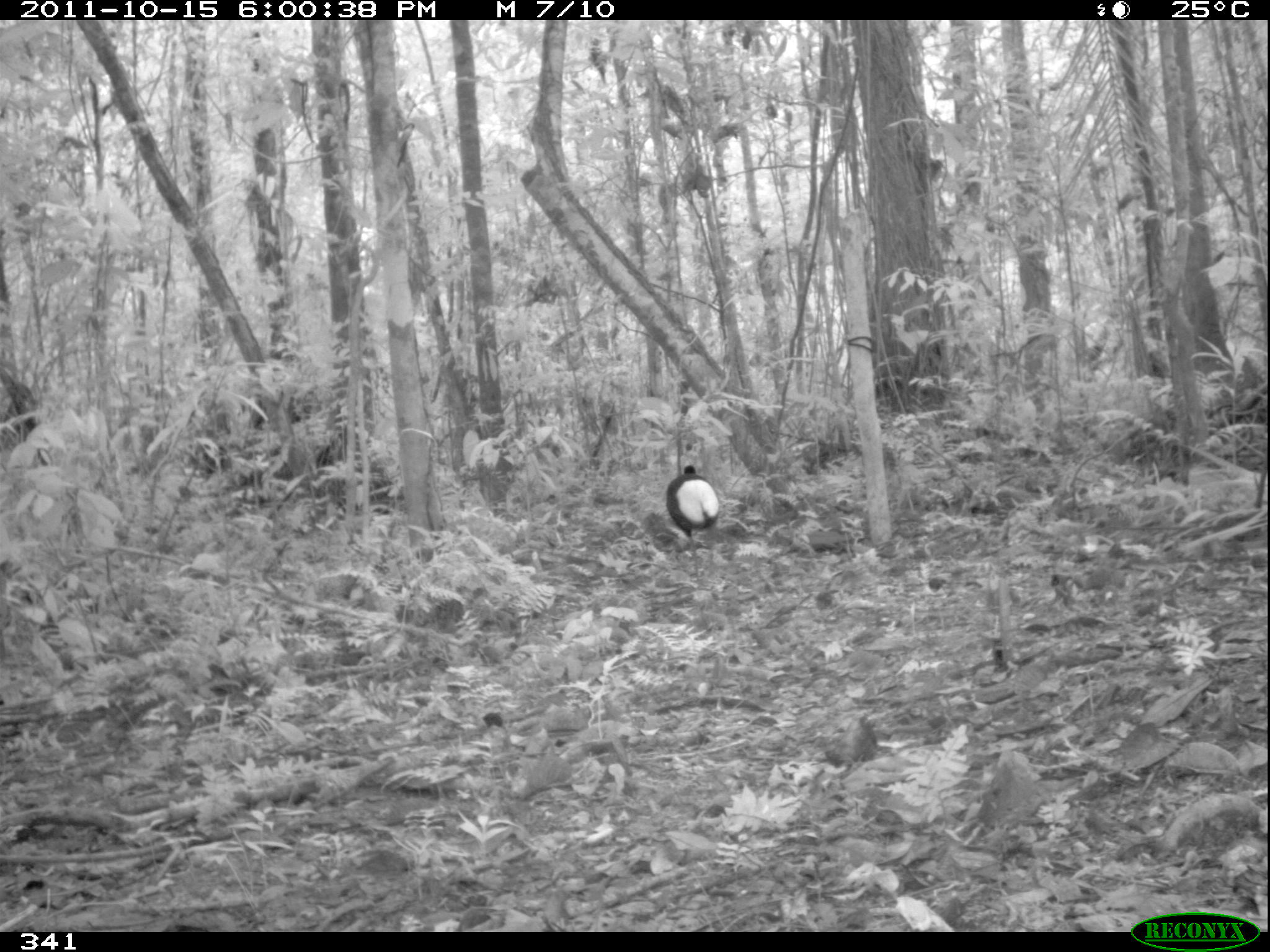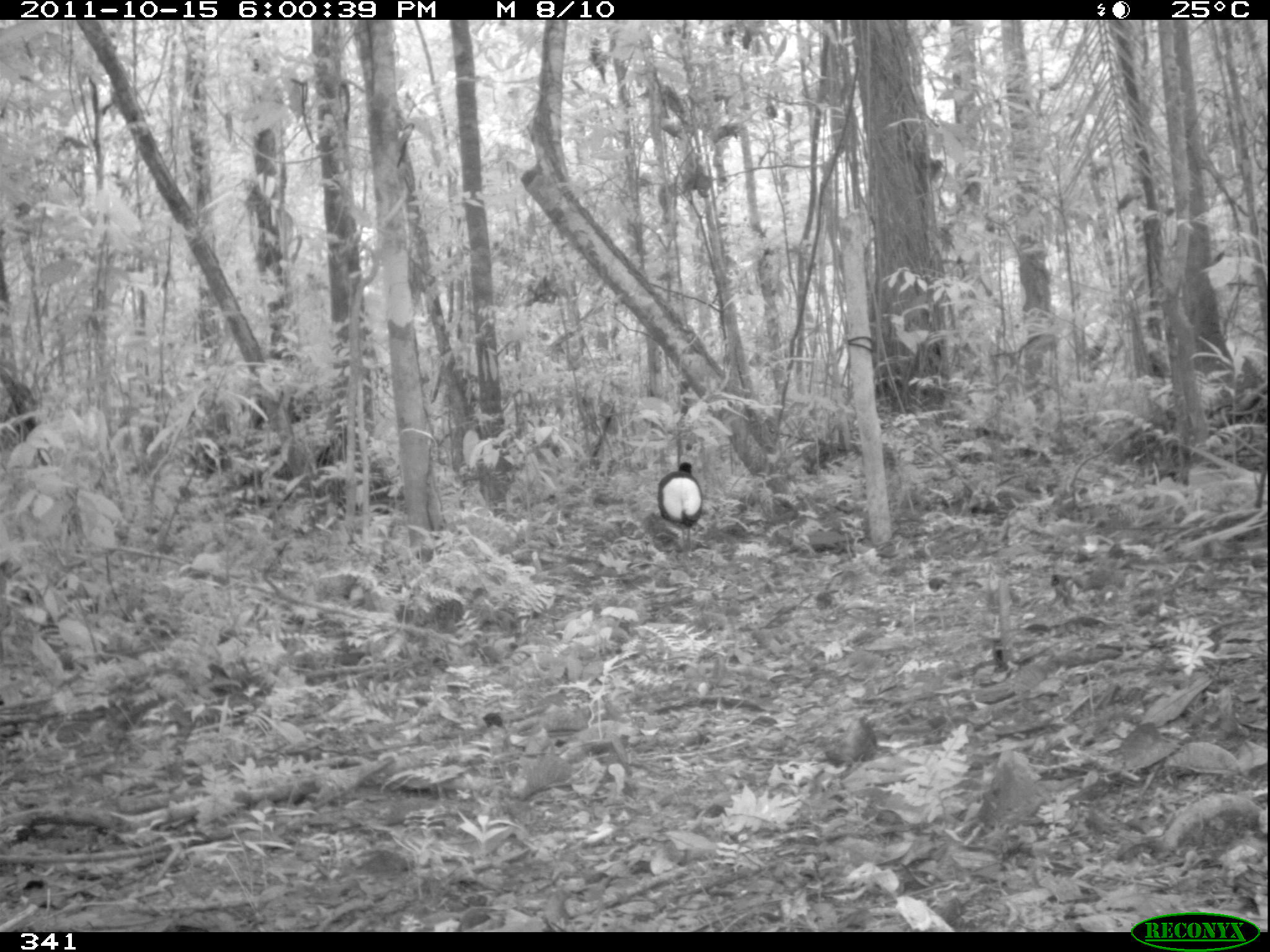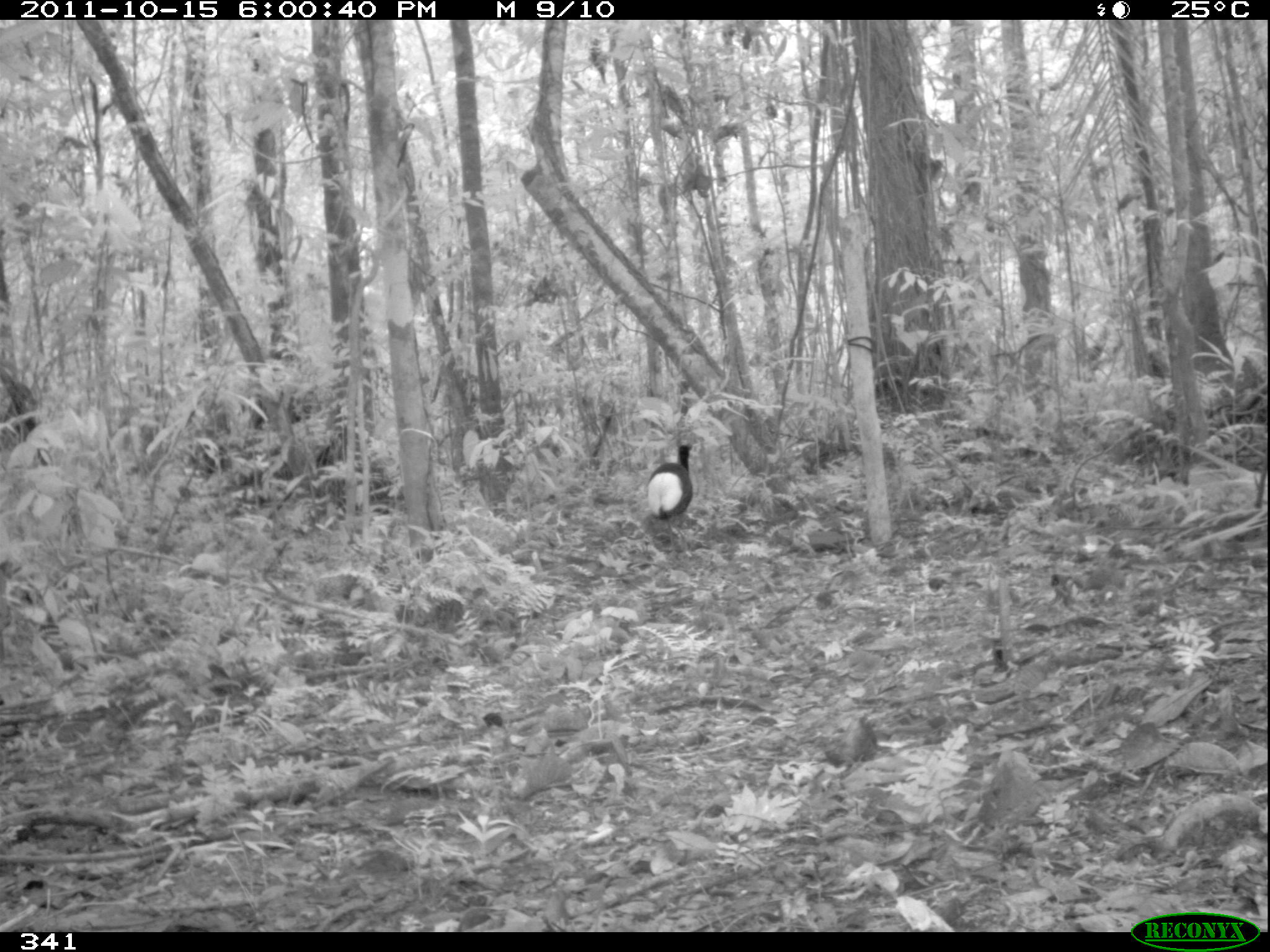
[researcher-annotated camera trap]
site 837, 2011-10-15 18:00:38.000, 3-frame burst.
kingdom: Animalia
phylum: Chordata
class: Aves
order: Gruiformes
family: Psophiidae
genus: Psophia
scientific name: Psophia leucoptera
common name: pale-winged trumpeter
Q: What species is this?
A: Psophia leucoptera (pale-winged trumpeter).